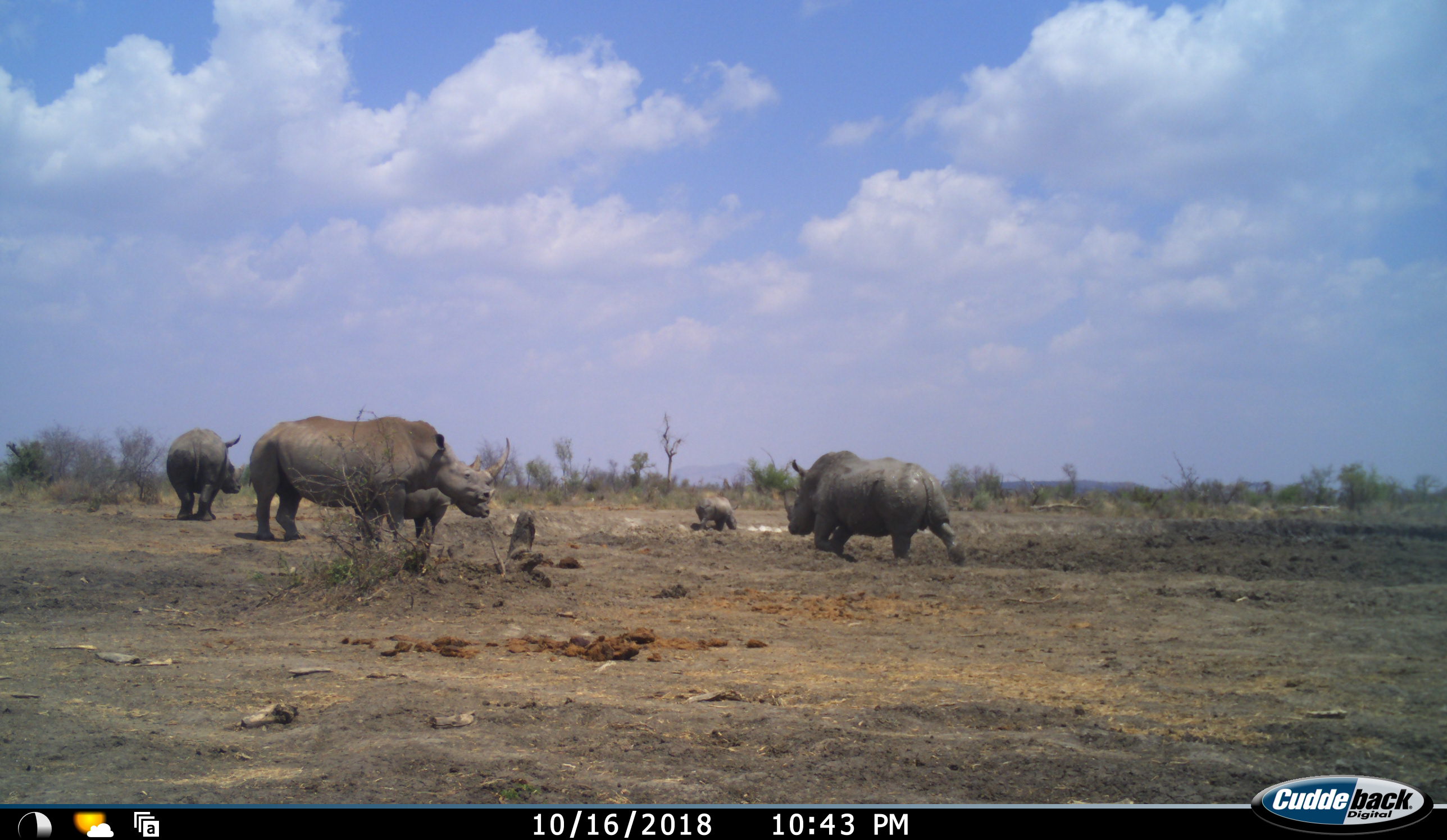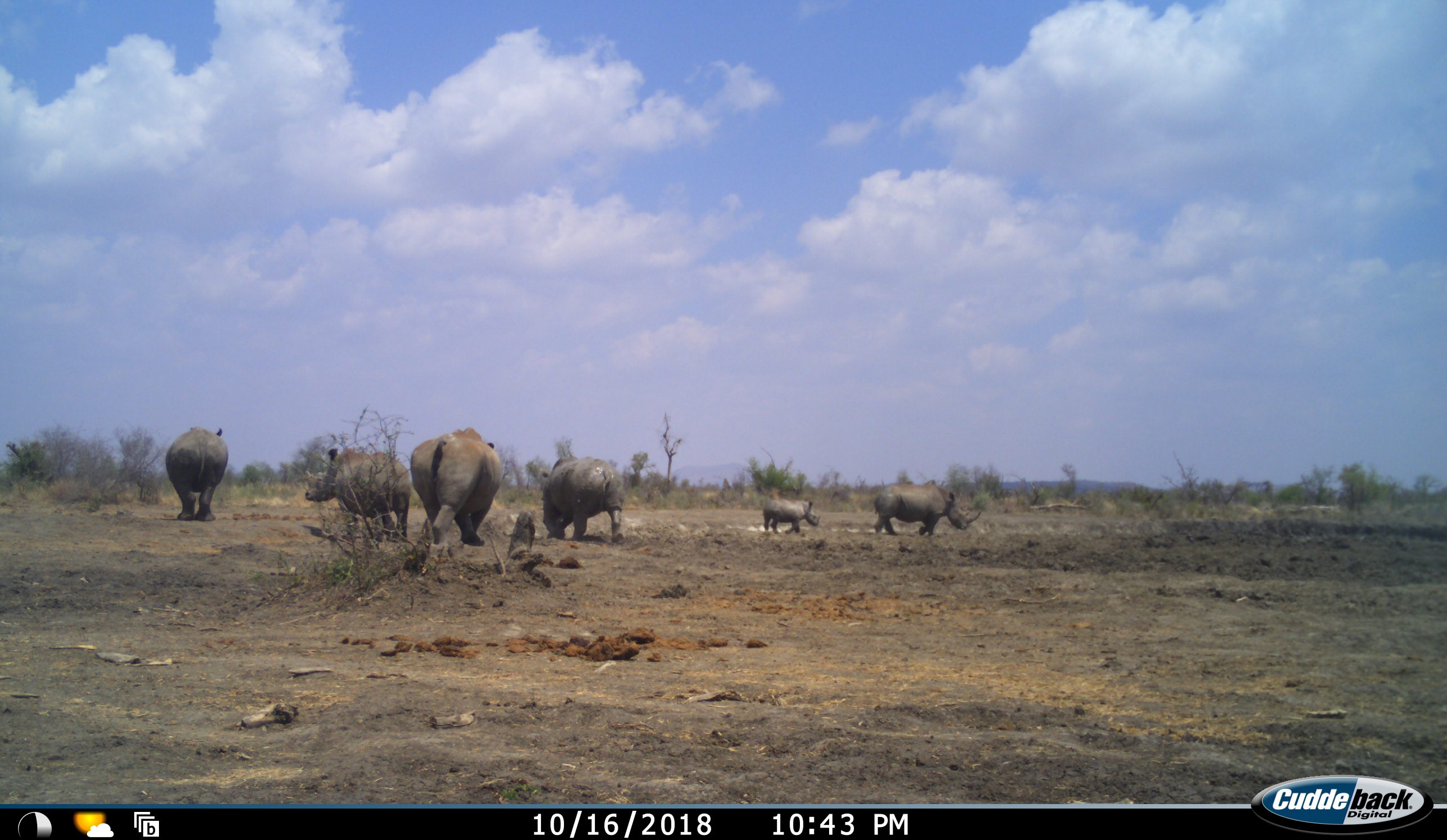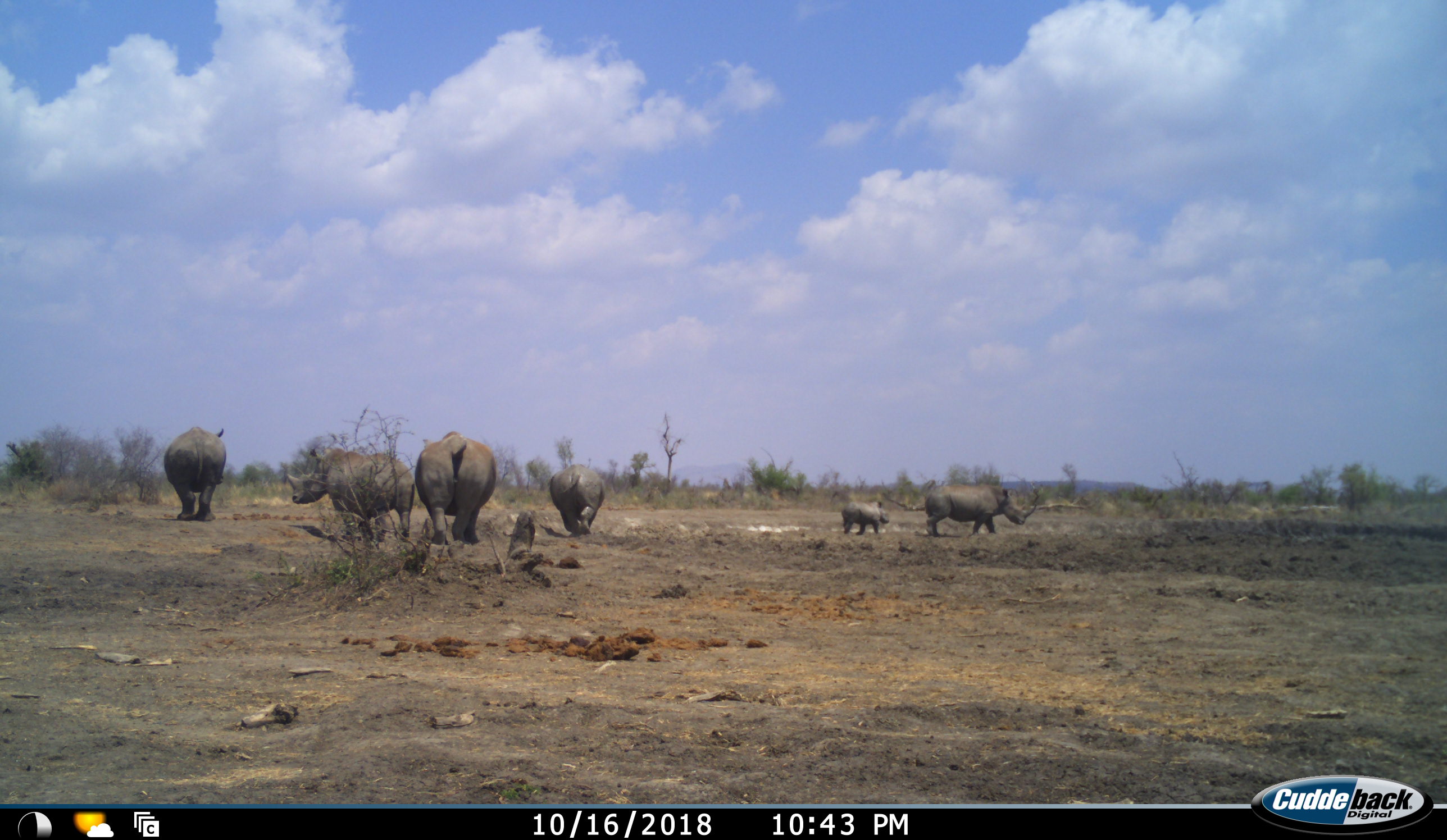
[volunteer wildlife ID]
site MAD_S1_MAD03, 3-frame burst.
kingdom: Animalia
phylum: Chordata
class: Mammalia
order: Perissodactyla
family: Rhinocerotidae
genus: Ceratotherium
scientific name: Ceratotherium simum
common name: white rhinoceros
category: rhinoceroswhite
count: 6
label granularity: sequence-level